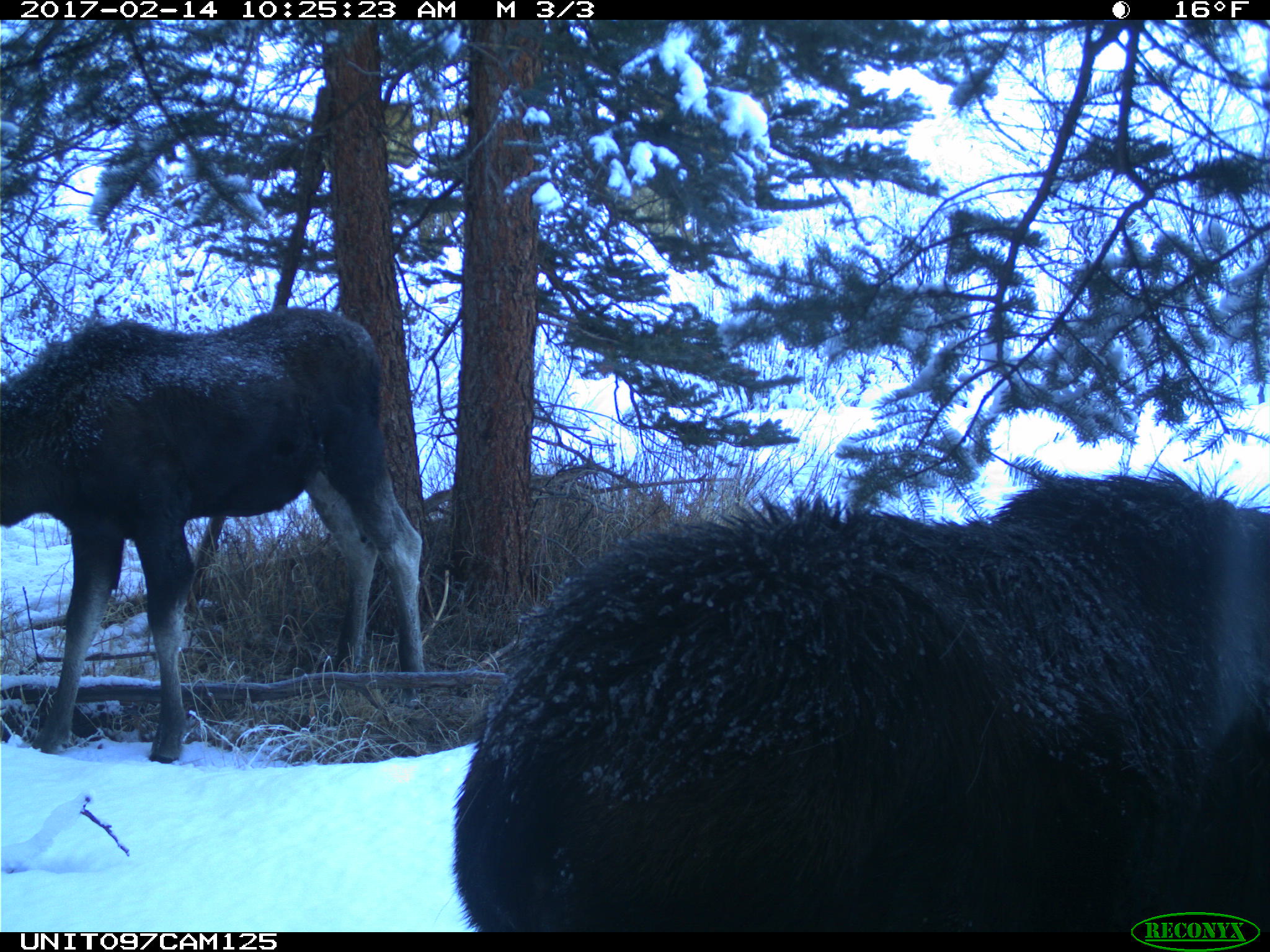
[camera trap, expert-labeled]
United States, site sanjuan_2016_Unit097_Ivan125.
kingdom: Animalia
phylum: Chordata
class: Mammalia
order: Artiodactyla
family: Cervidae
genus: Alces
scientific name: Alces alces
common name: moose